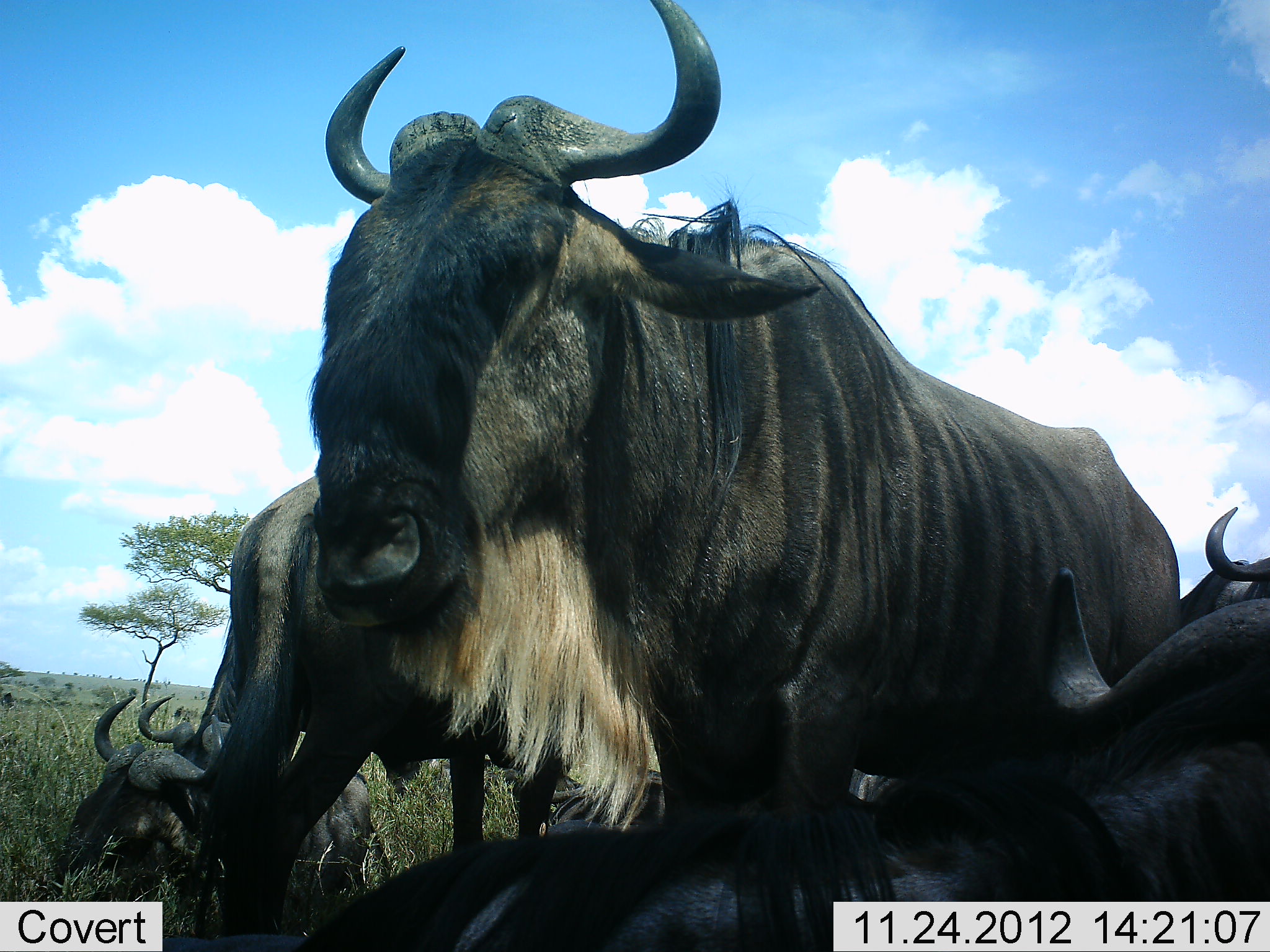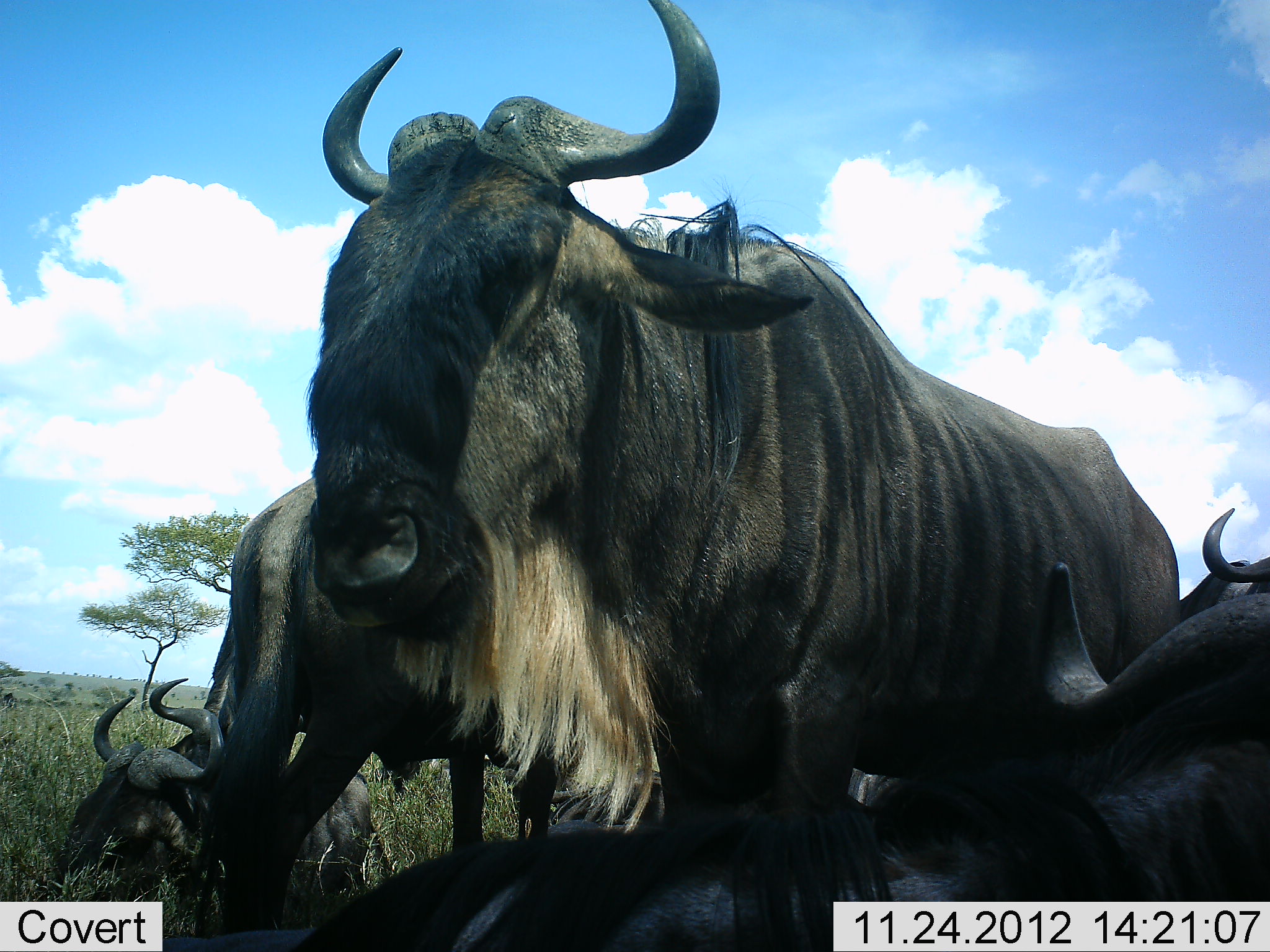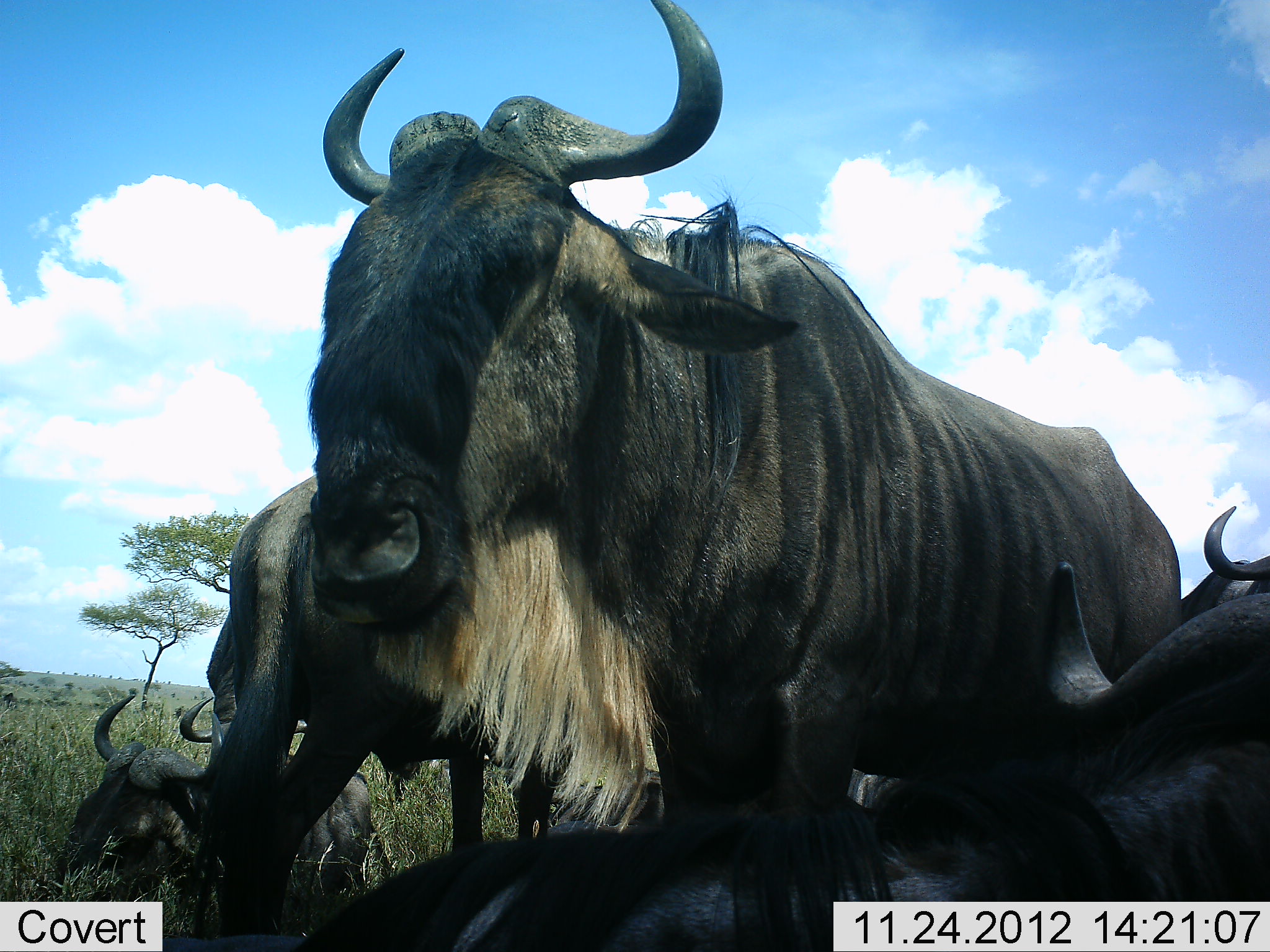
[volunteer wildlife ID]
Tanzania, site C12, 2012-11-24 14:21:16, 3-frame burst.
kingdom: Animalia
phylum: Chordata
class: Mammalia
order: Artiodactyla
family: Bovidae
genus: Connochaetes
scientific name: Connochaetes taurinus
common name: blue wildebeest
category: wildebeest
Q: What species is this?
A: Wildebeest (blue wildebeest) (Connochaetes taurinus).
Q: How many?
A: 6.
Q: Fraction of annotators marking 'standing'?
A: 80%.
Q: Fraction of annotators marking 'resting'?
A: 80%.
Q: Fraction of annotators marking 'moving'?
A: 0%.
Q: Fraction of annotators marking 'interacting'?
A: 10%.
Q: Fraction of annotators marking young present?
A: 0%.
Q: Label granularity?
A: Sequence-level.